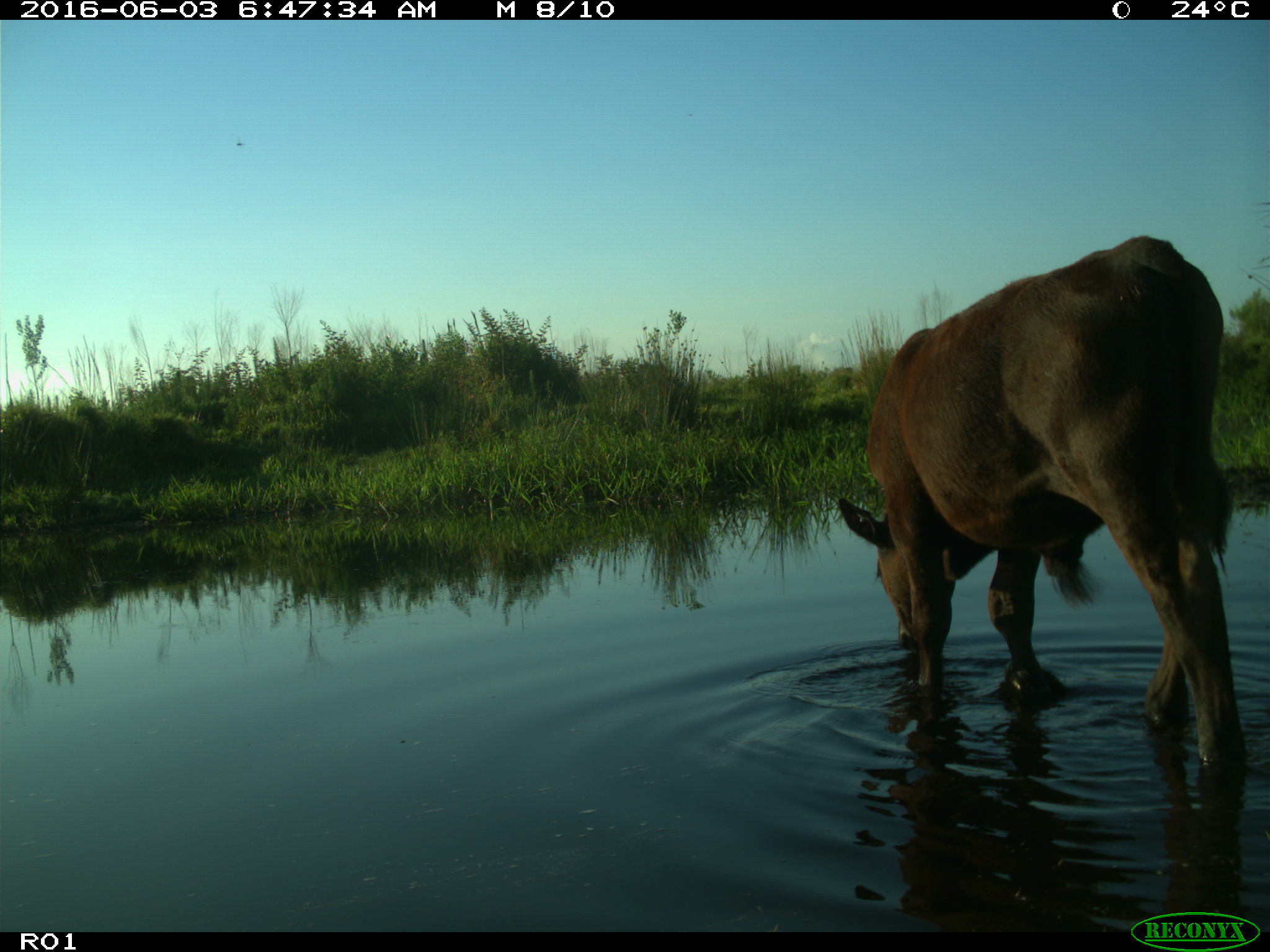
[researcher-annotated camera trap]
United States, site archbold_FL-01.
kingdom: Animalia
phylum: Chordata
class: Mammalia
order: Artiodactyla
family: Bovidae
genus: Bos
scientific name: Bos taurus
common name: domestic cow